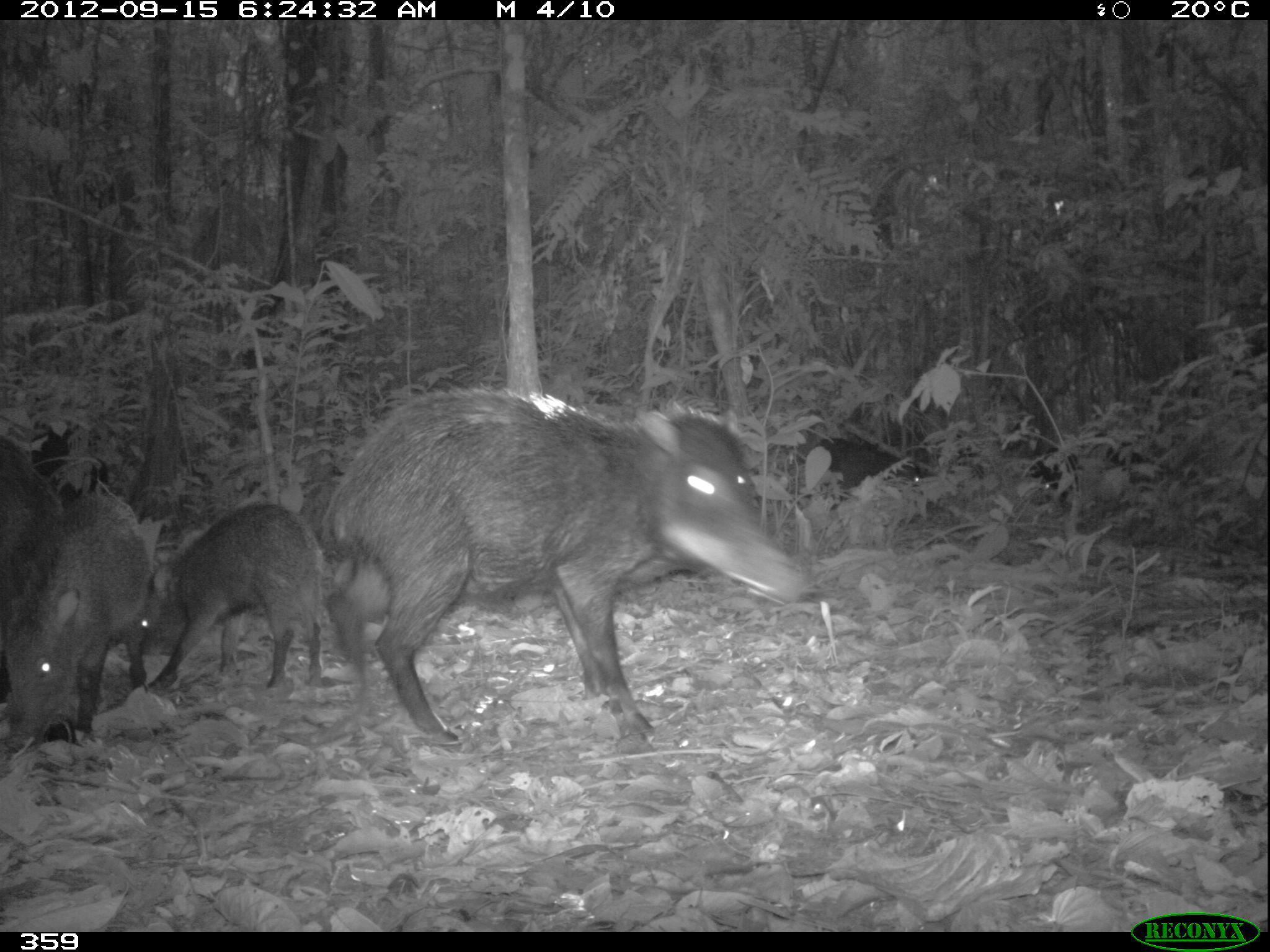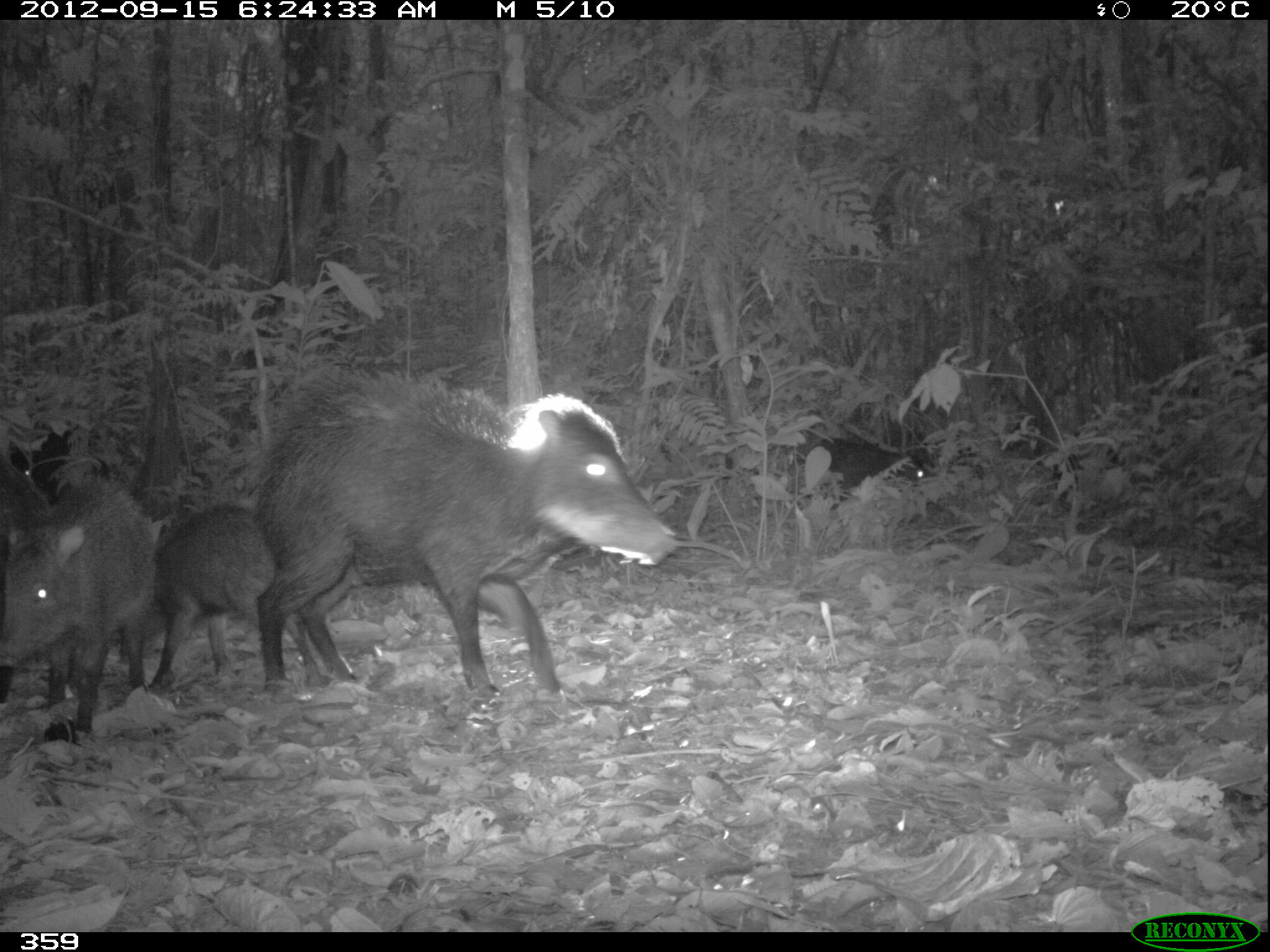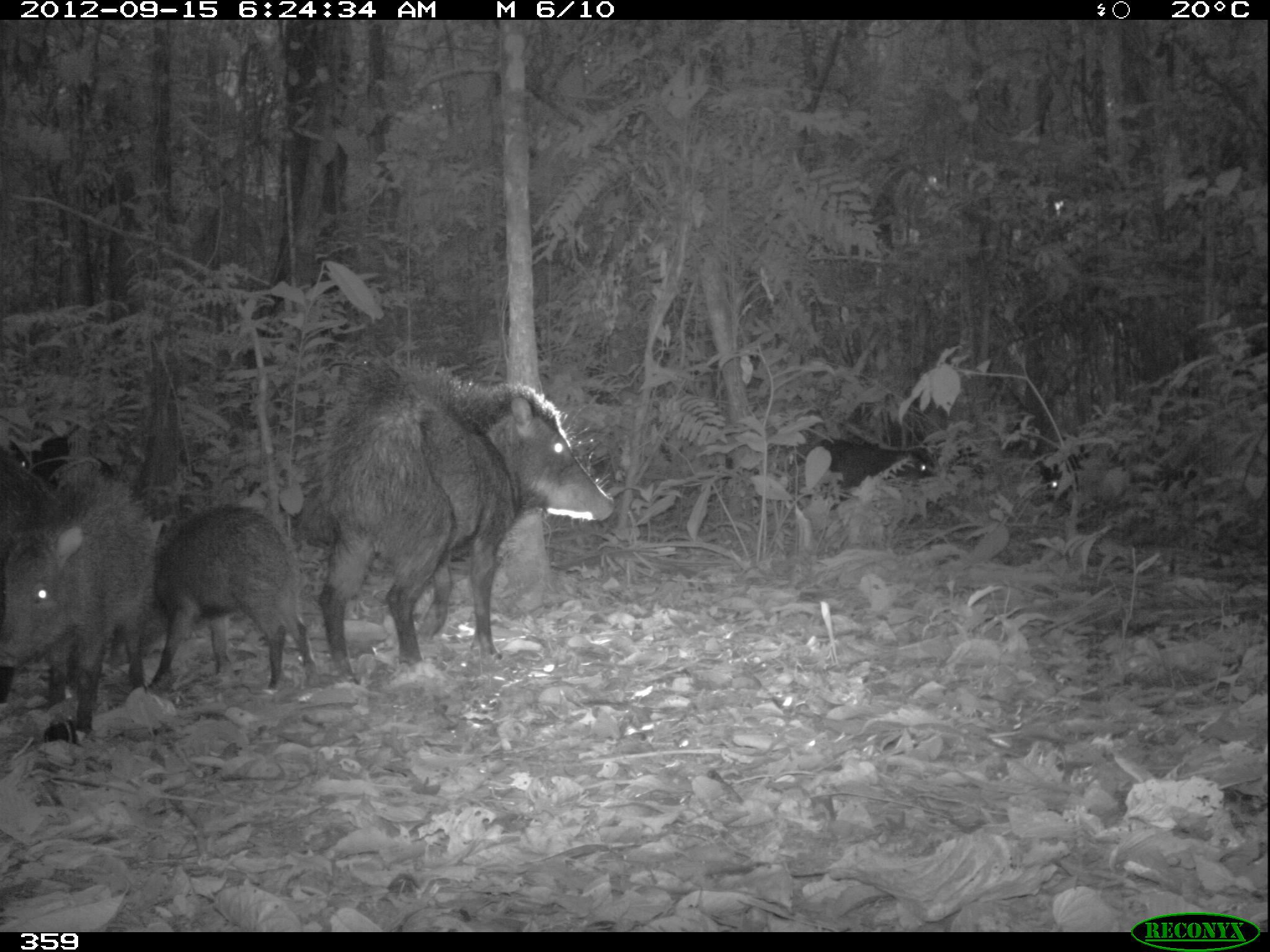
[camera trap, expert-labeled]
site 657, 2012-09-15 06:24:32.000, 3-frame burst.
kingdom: Animalia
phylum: Chordata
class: Mammalia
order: Artiodactyla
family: Tayassuidae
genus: Tayassu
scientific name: Tayassu pecari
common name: white-lipped peccary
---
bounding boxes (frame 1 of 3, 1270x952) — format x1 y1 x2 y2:
tayassu pecari: 321 385 812 746; 0 487 156 763; 139 501 324 693; 0 430 64 623; 797 434 927 504; 1030 447 1080 498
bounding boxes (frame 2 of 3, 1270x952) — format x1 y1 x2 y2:
tayassu pecari: 251 362 677 694; 0 470 158 741; 147 508 331 694; 0 450 53 703; 799 438 939 504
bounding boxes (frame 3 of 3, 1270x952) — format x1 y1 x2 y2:
tayassu pecari: 319 352 613 685; 0 467 158 740; 145 502 318 687; 0 439 67 704; 812 435 940 500; 1039 432 1091 507